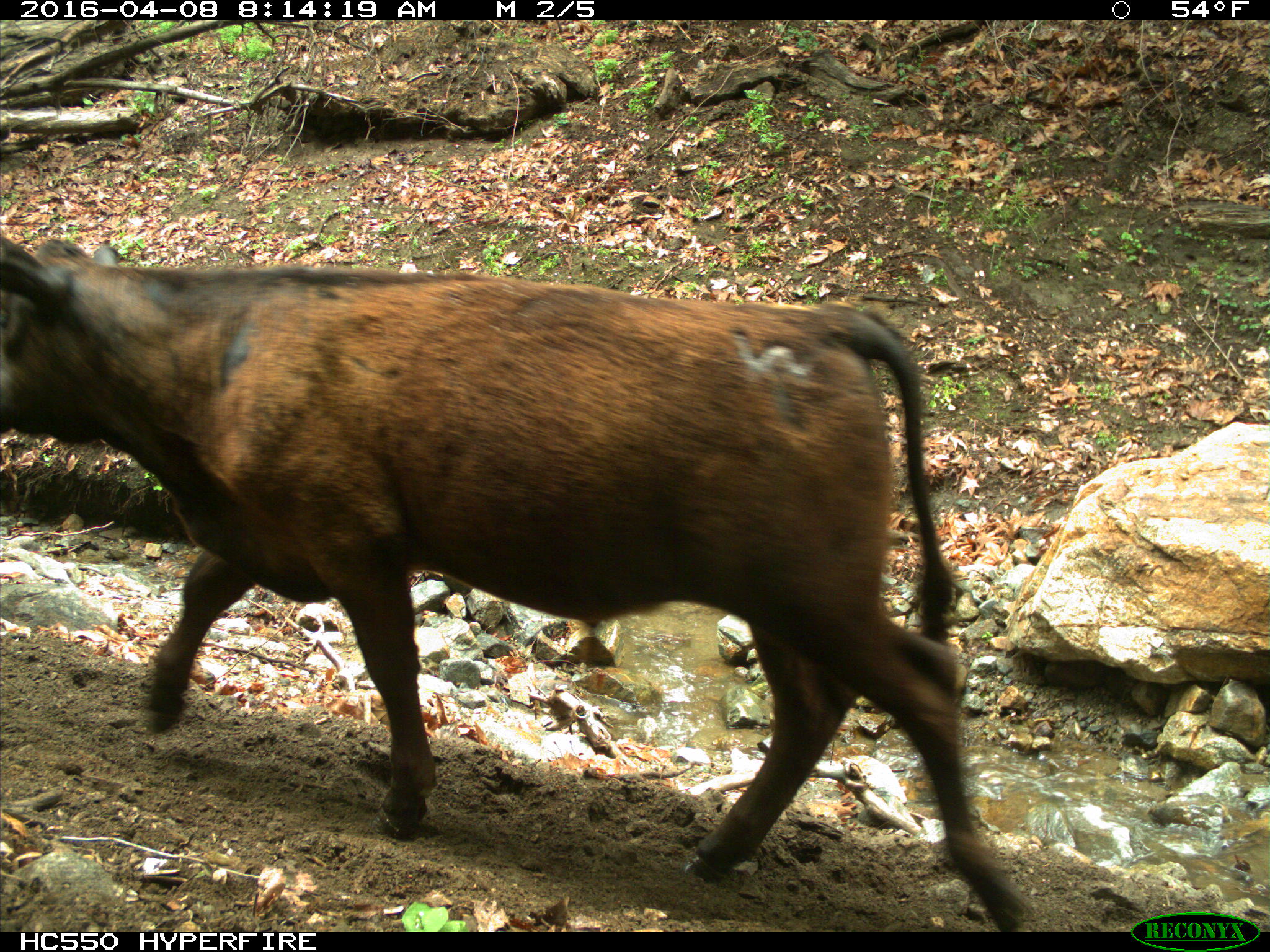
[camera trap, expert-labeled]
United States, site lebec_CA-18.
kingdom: Animalia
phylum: Chordata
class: Mammalia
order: Artiodactyla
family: Bovidae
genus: Bos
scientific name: Bos taurus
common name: domestic cow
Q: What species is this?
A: Bos taurus (domestic cow).